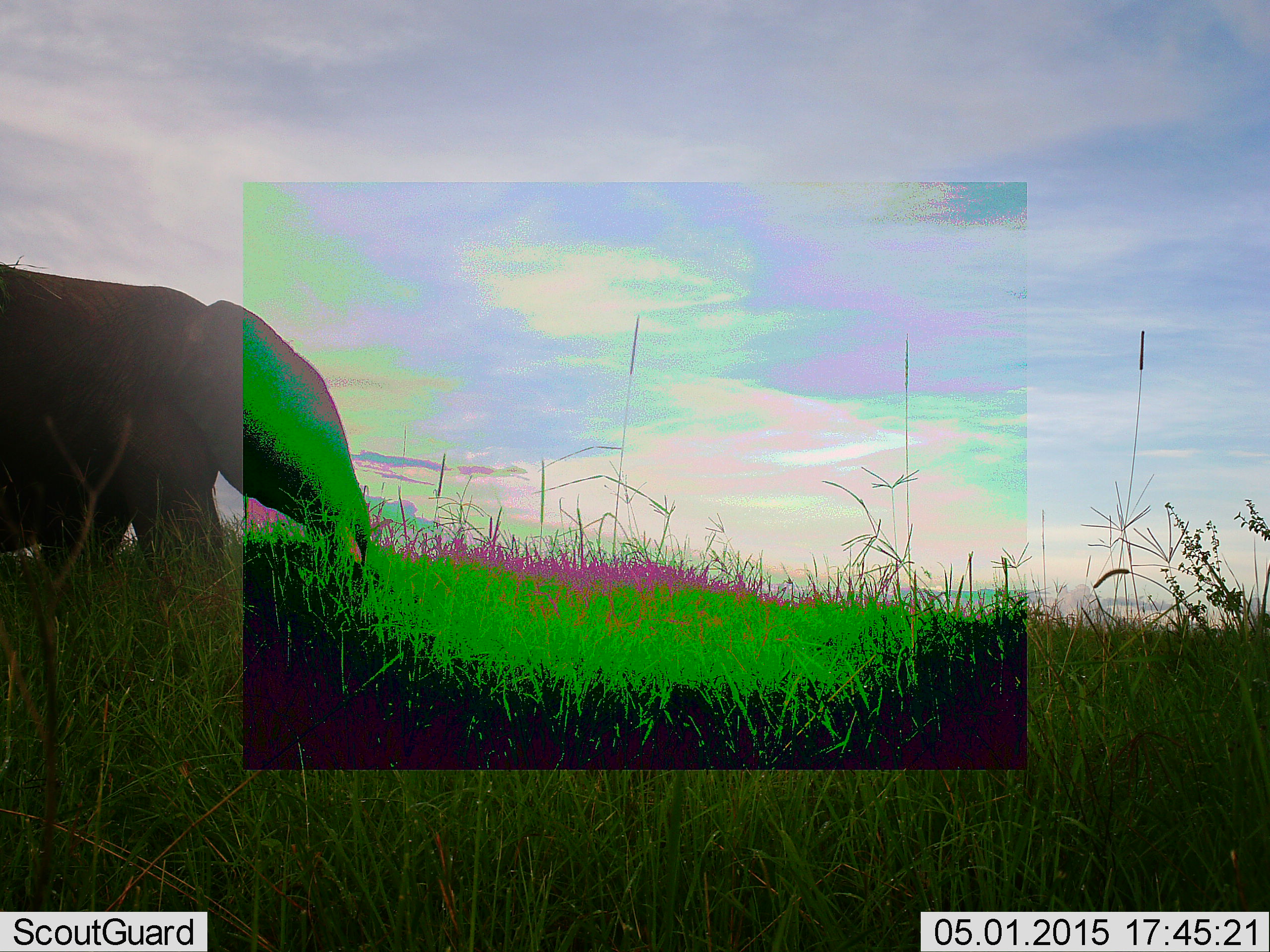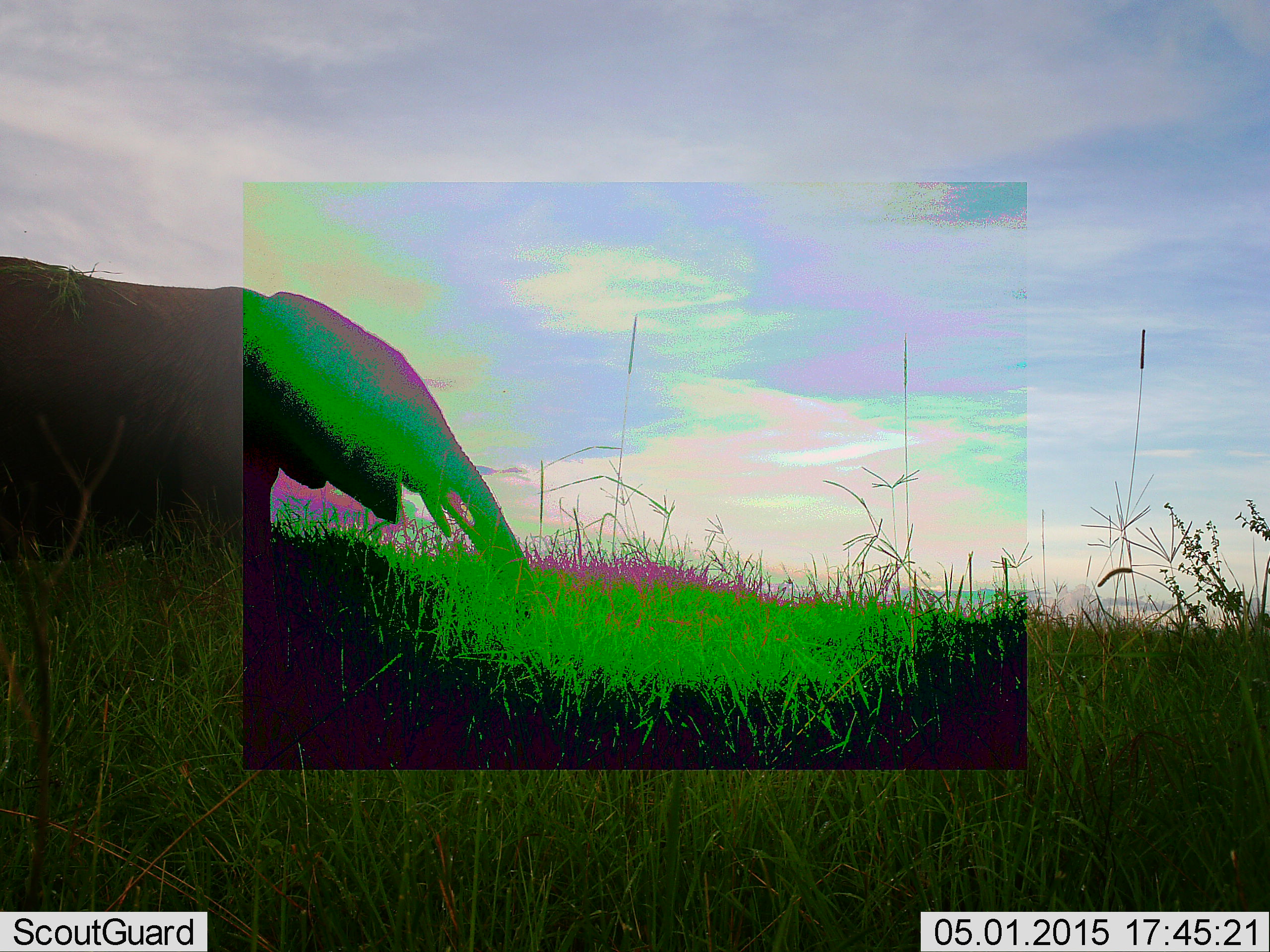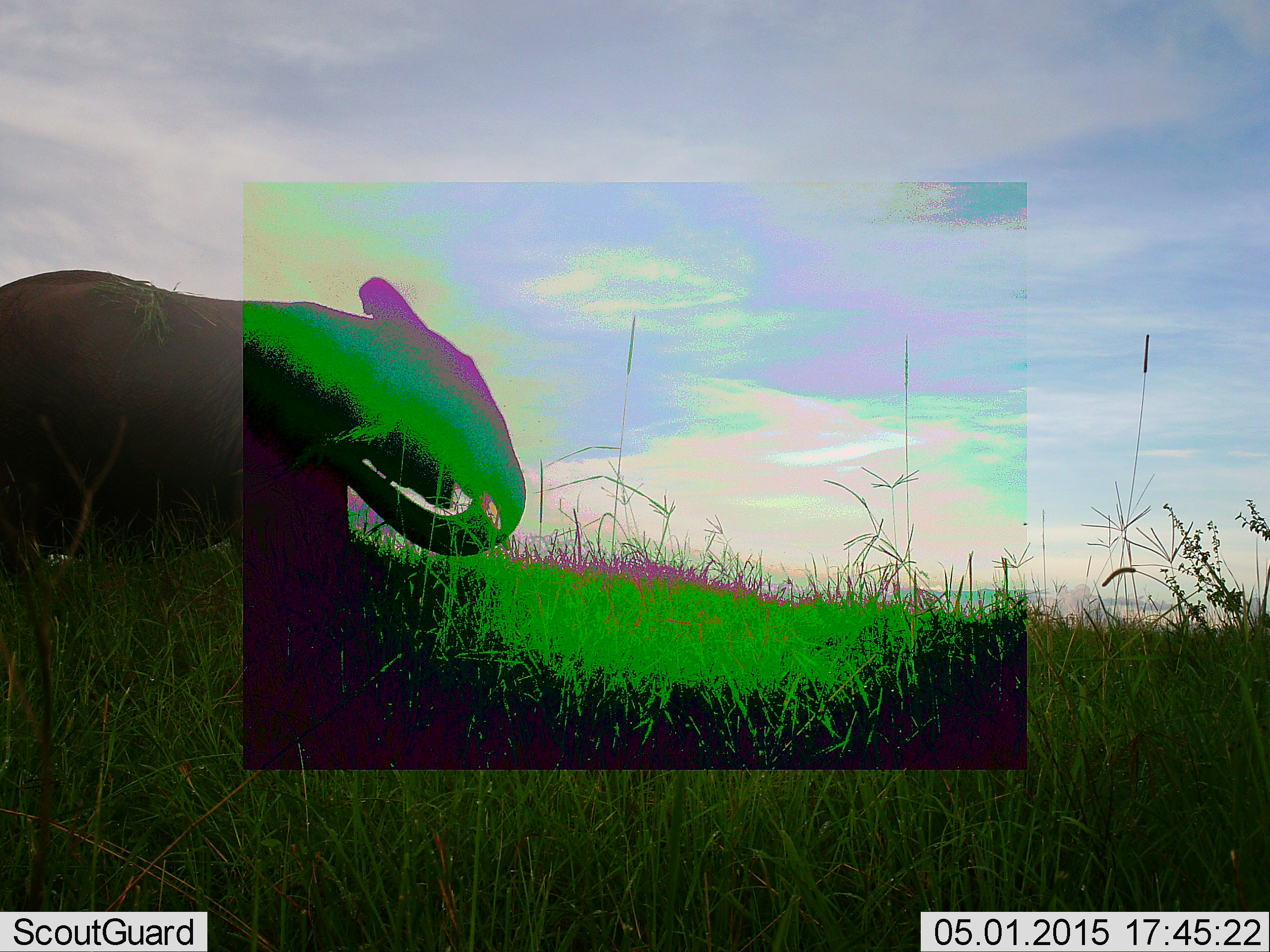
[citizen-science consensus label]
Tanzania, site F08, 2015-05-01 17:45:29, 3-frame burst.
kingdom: Animalia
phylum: Chordata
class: Mammalia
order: Proboscidea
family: Elephantidae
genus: Loxodonta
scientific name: Loxodonta africana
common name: african bush elephant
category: elephant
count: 1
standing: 10%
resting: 0%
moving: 90%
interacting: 0%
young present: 0%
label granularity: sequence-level